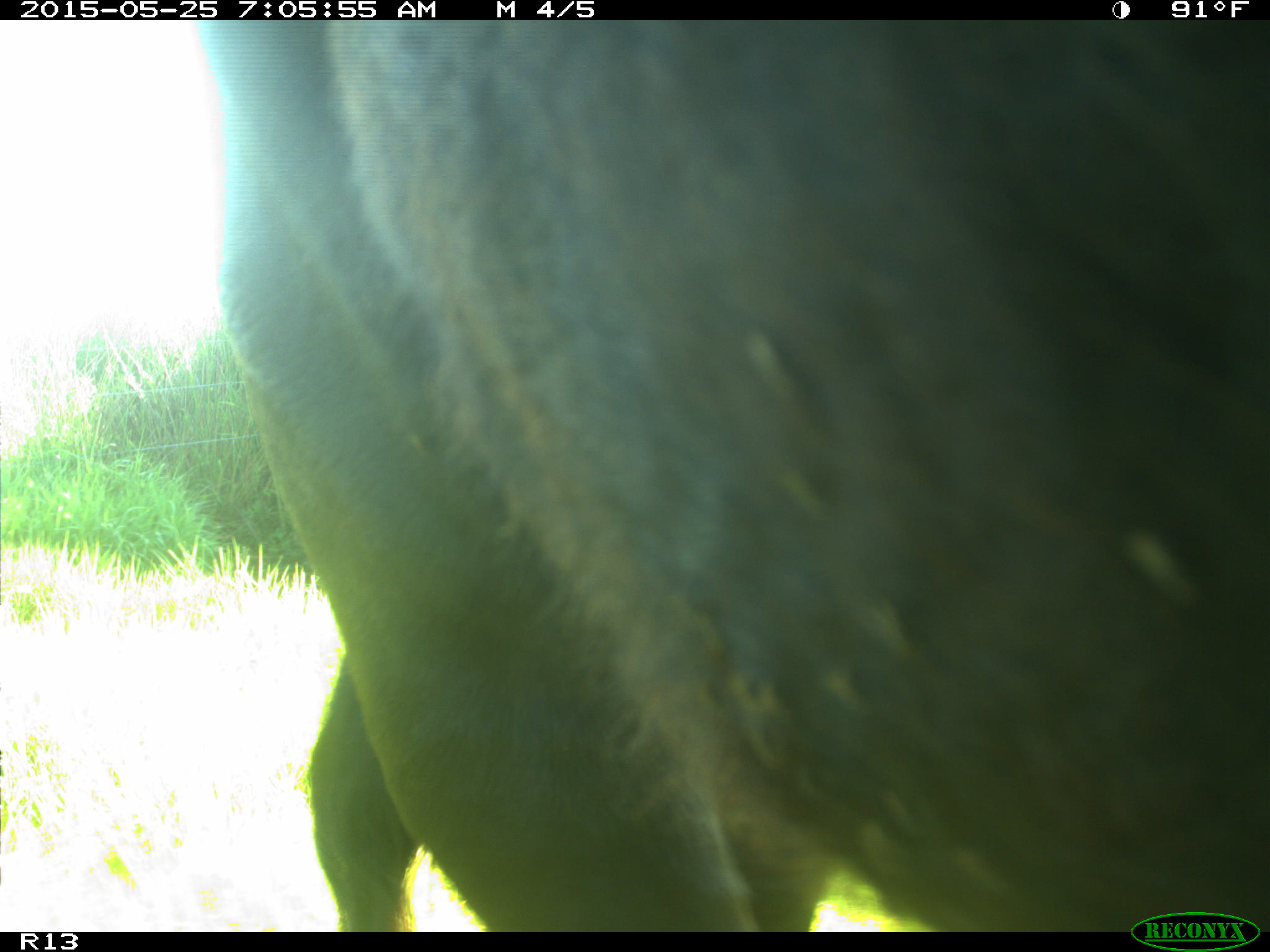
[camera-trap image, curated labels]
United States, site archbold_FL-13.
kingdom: Animalia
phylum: Chordata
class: Mammalia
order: Artiodactyla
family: Bovidae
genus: Bos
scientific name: Bos taurus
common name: domestic cow